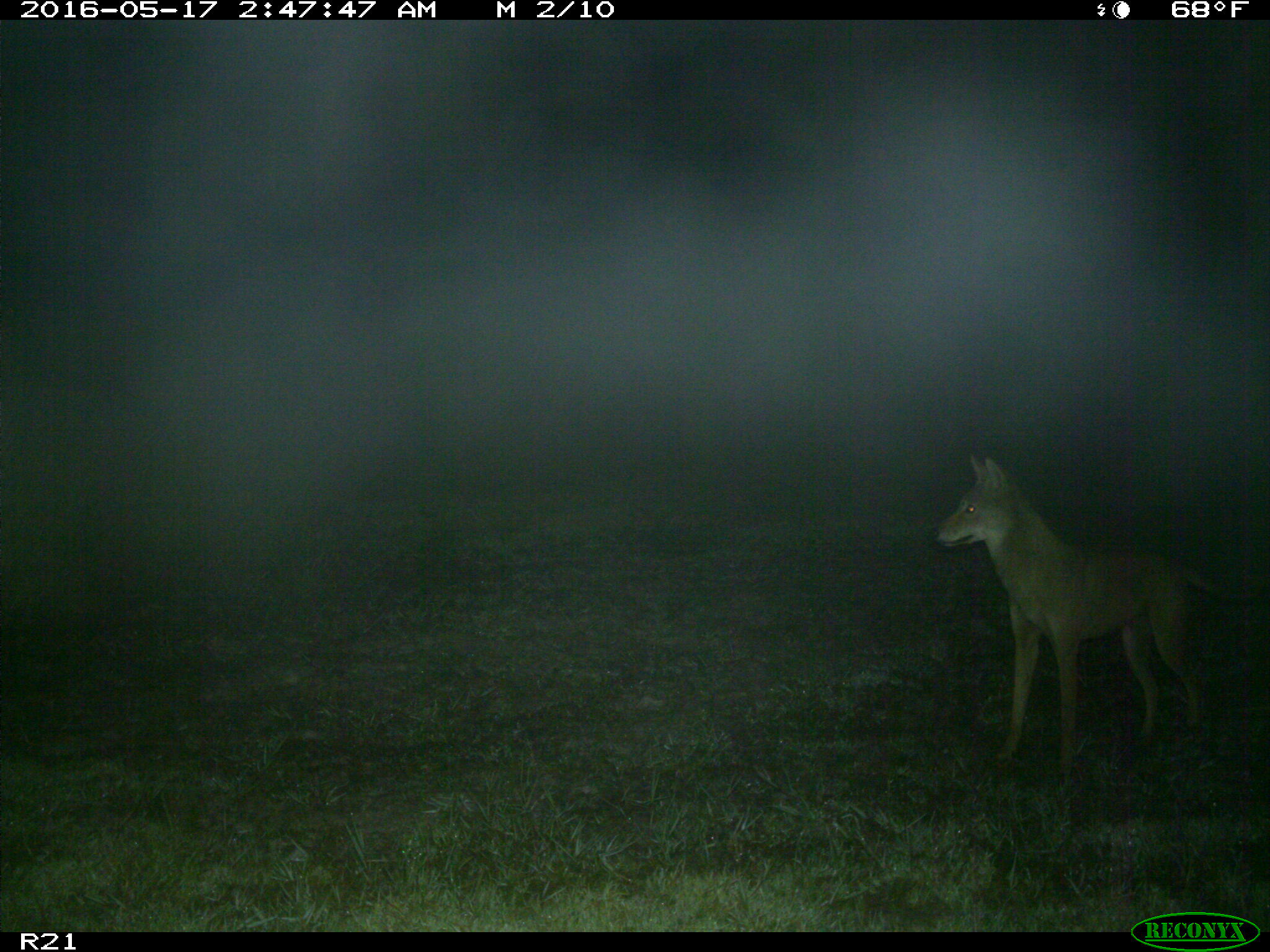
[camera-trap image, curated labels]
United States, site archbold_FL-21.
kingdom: Animalia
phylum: Chordata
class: Mammalia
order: Carnivora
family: Canidae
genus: Canis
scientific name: Canis latrans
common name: coyote